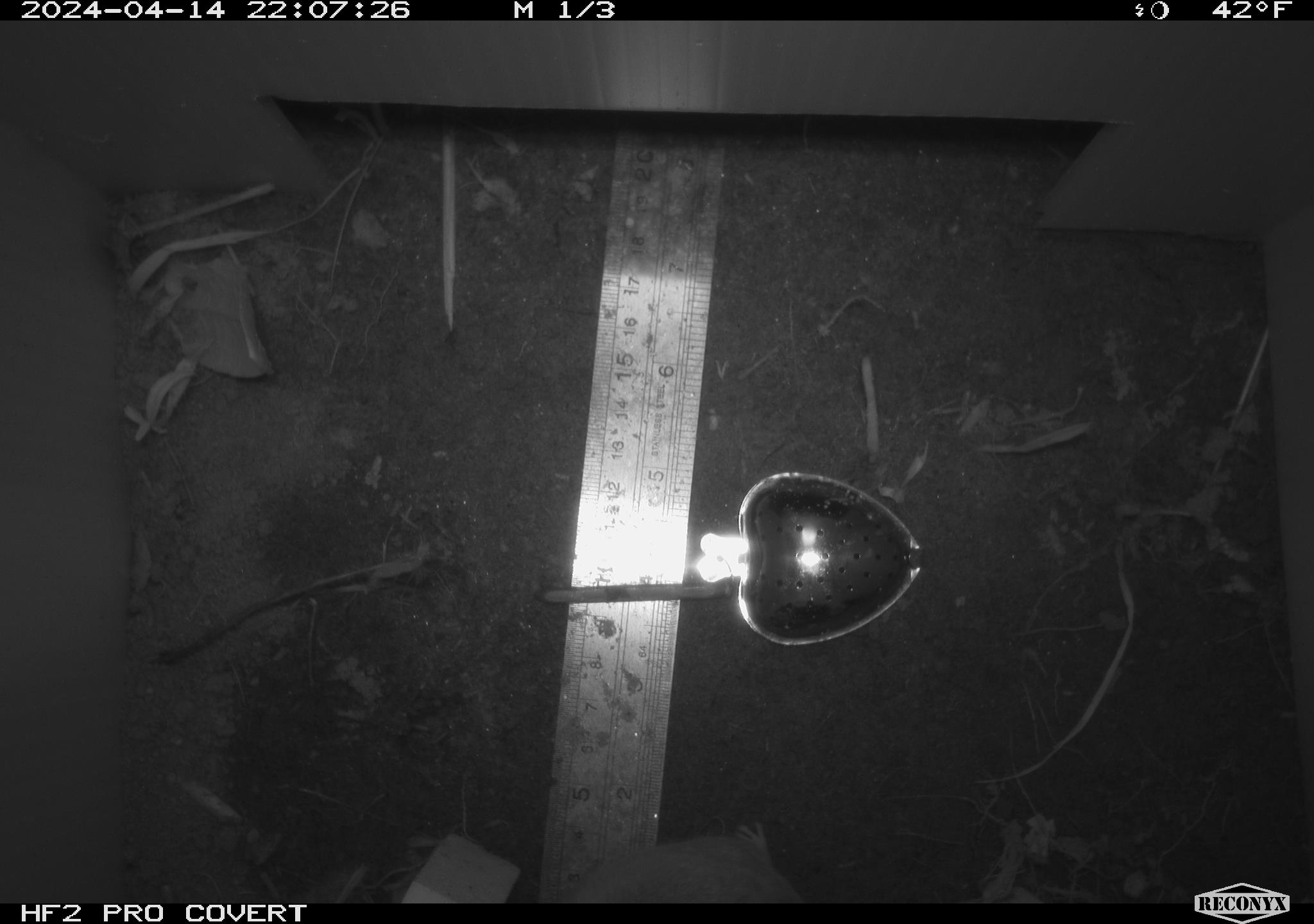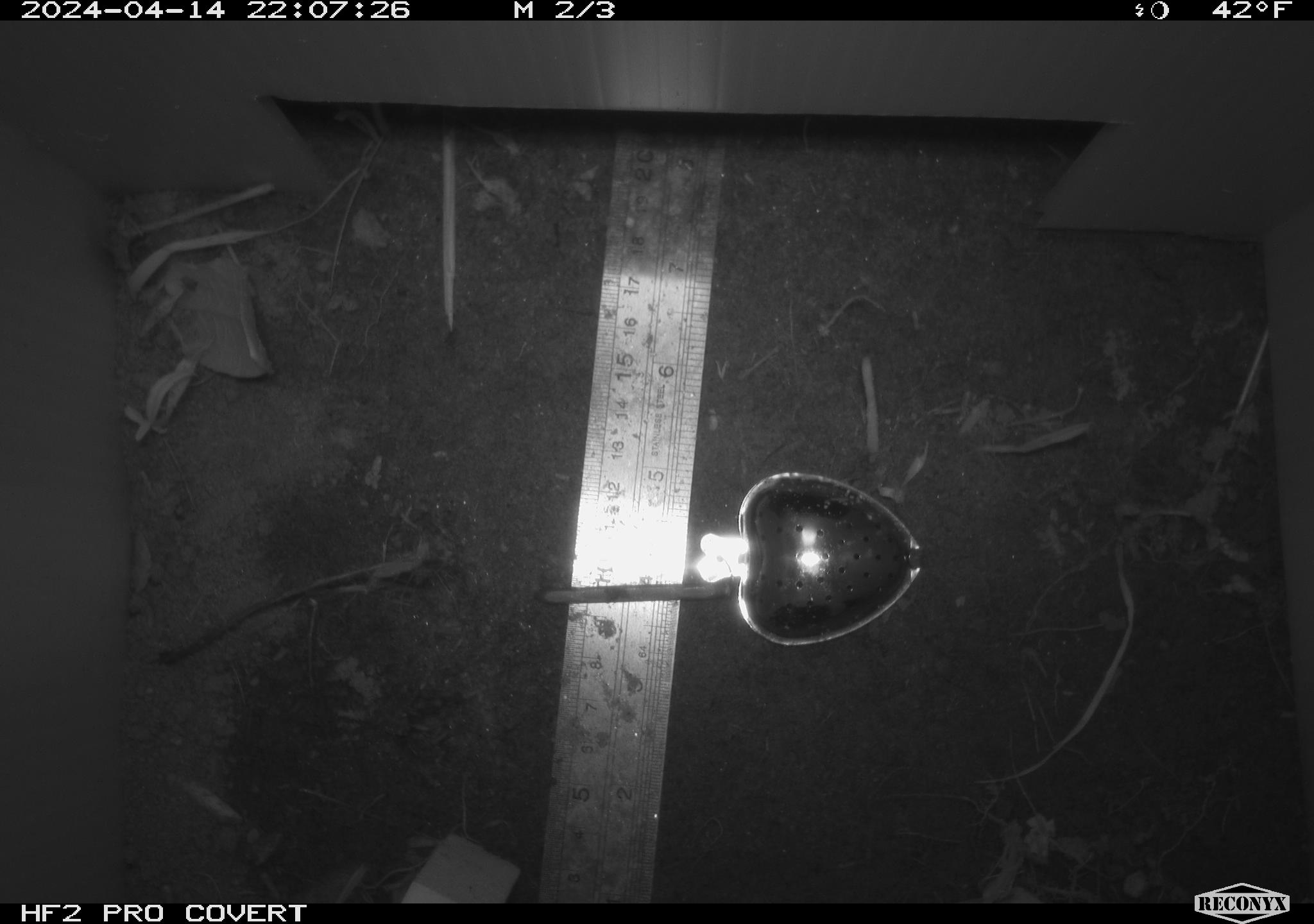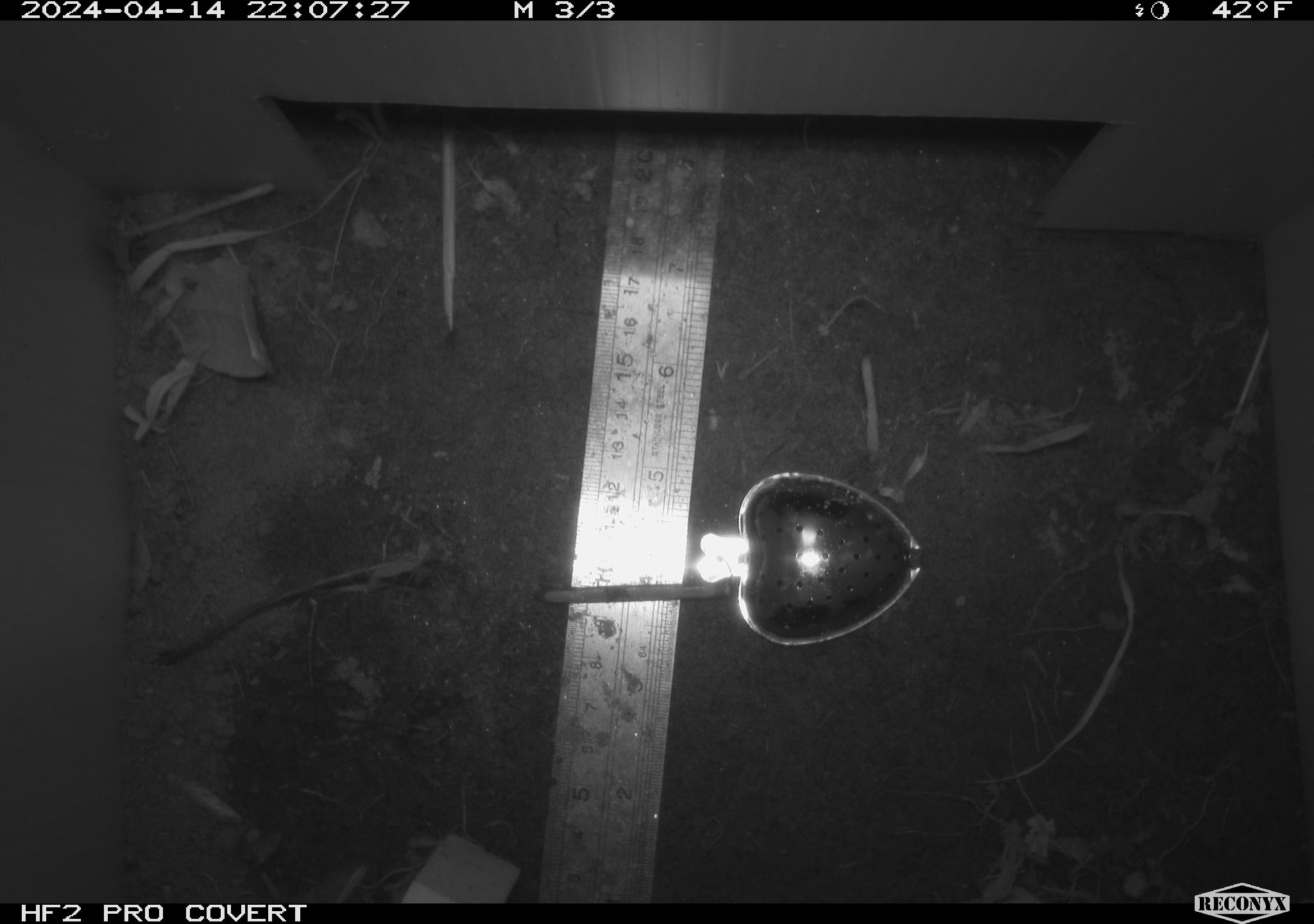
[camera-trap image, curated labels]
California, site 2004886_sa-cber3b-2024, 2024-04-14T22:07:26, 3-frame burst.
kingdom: Animalia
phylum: Chordata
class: Mammalia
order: Rodentia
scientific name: Rodentia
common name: mouse species